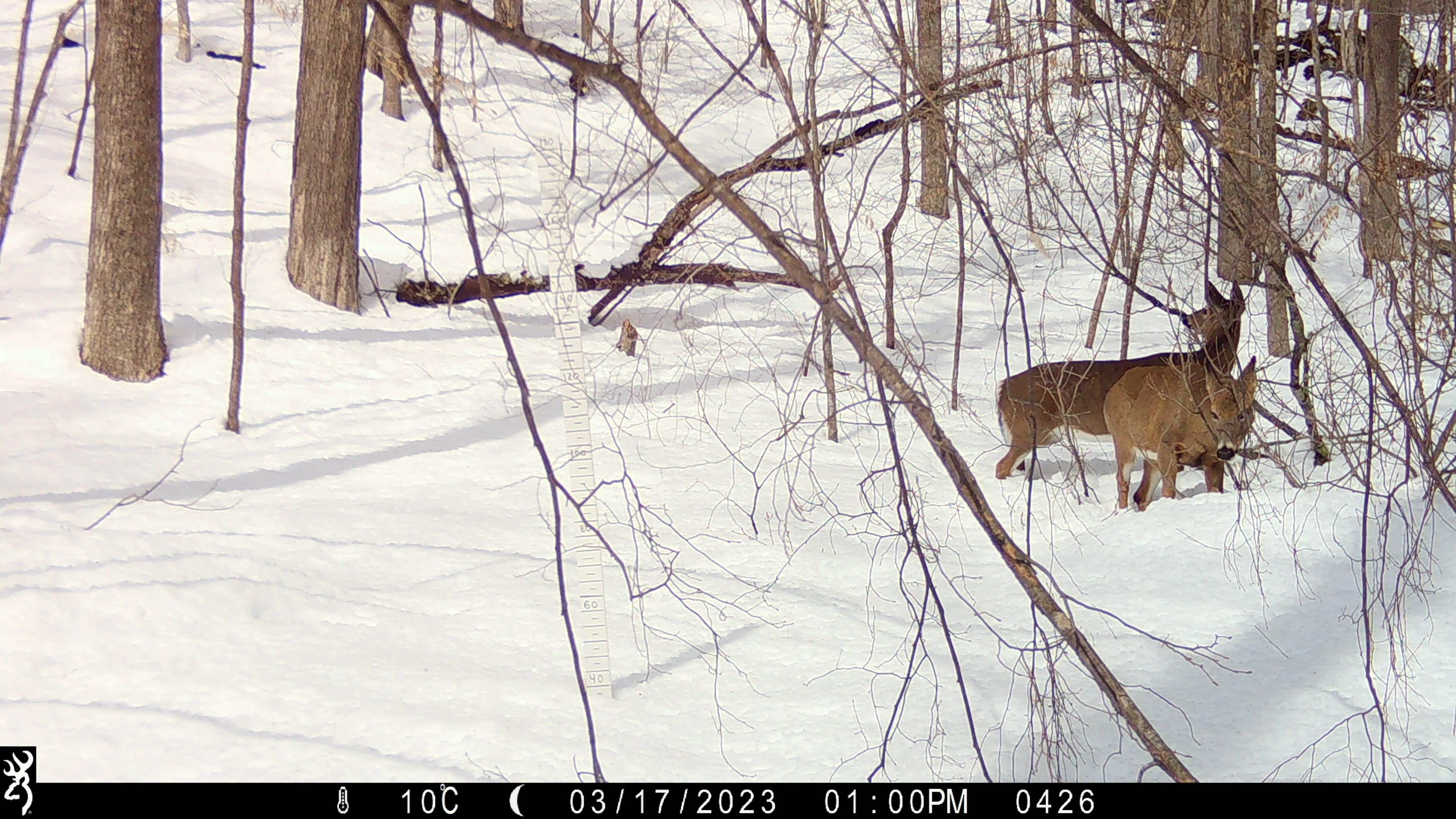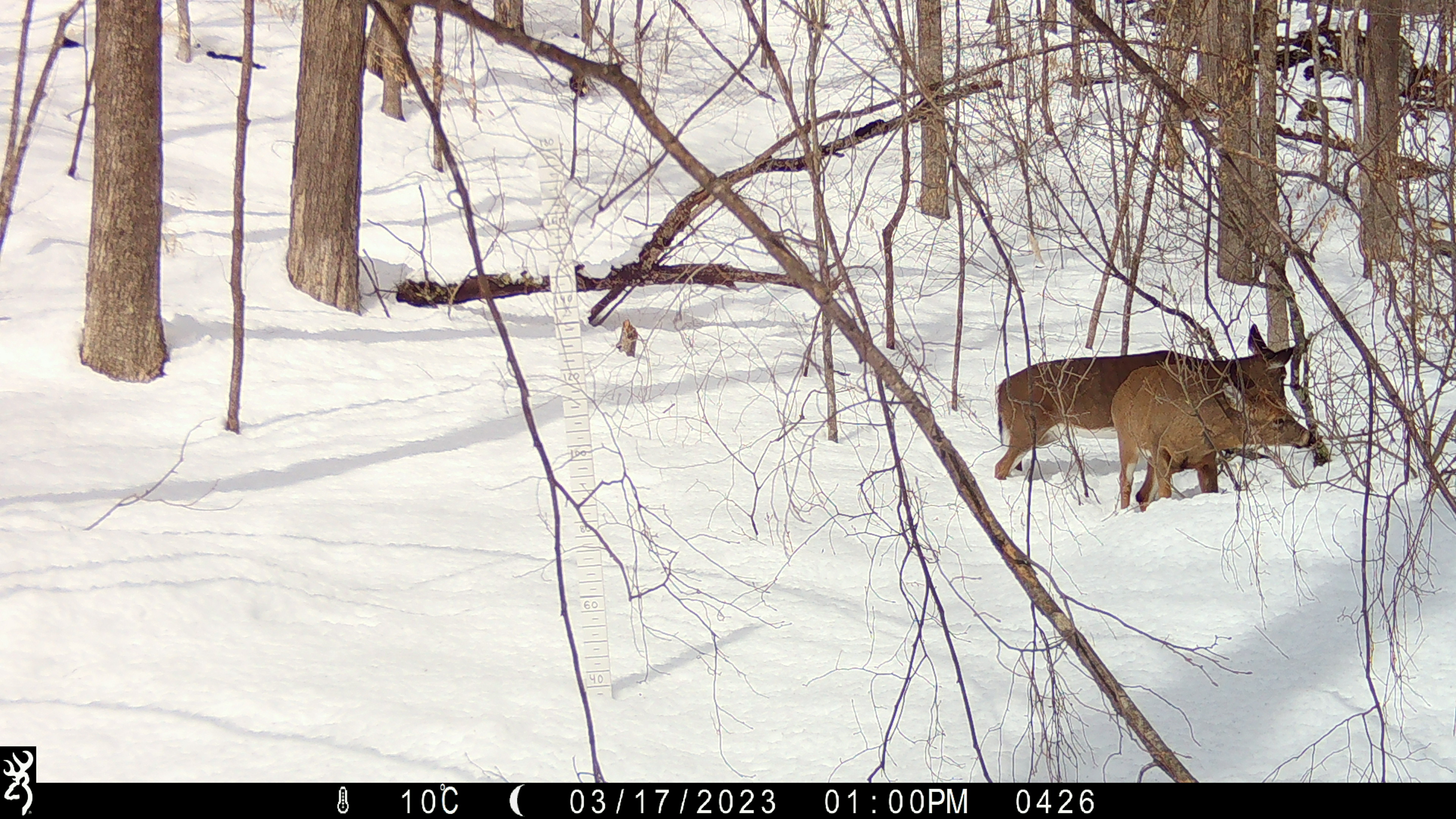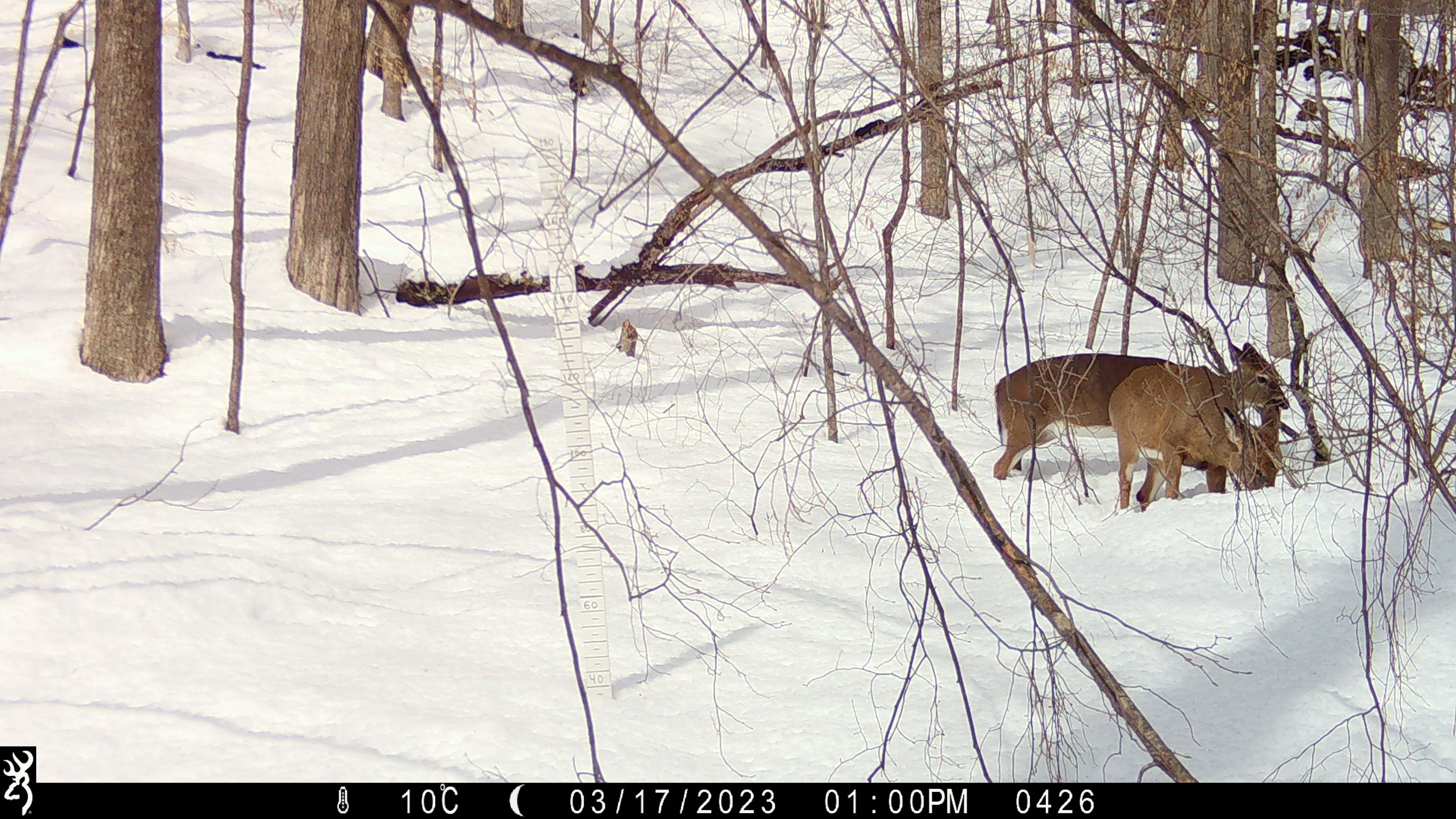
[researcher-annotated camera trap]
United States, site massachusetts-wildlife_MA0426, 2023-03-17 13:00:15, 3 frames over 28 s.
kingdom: Animalia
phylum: Chordata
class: Mammalia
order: Artiodactyla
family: Cervidae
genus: Odocoileus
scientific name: Odocoileus virginianus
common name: white-tailed deer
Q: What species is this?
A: White-tailed deer (Odocoileus virginianus).